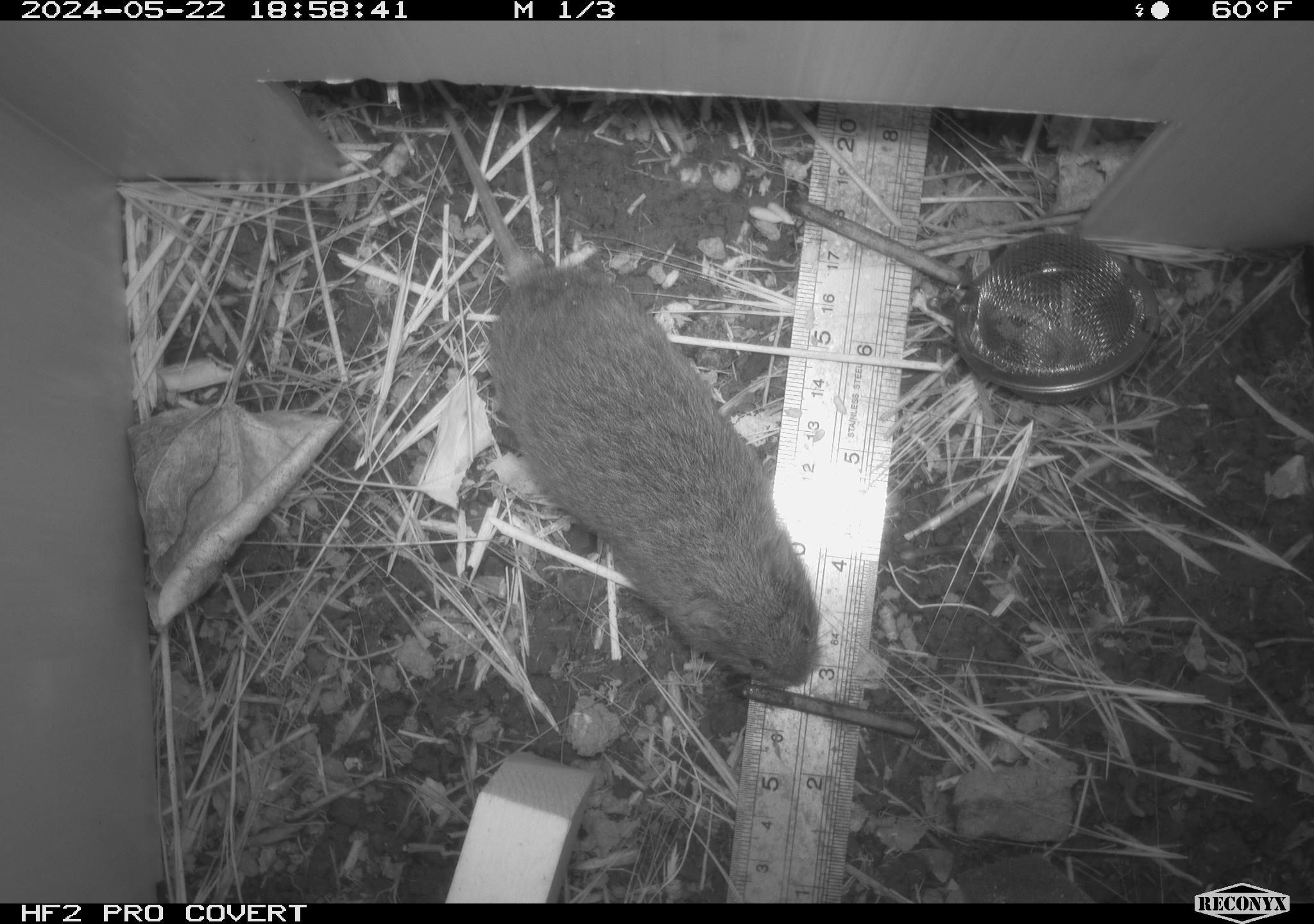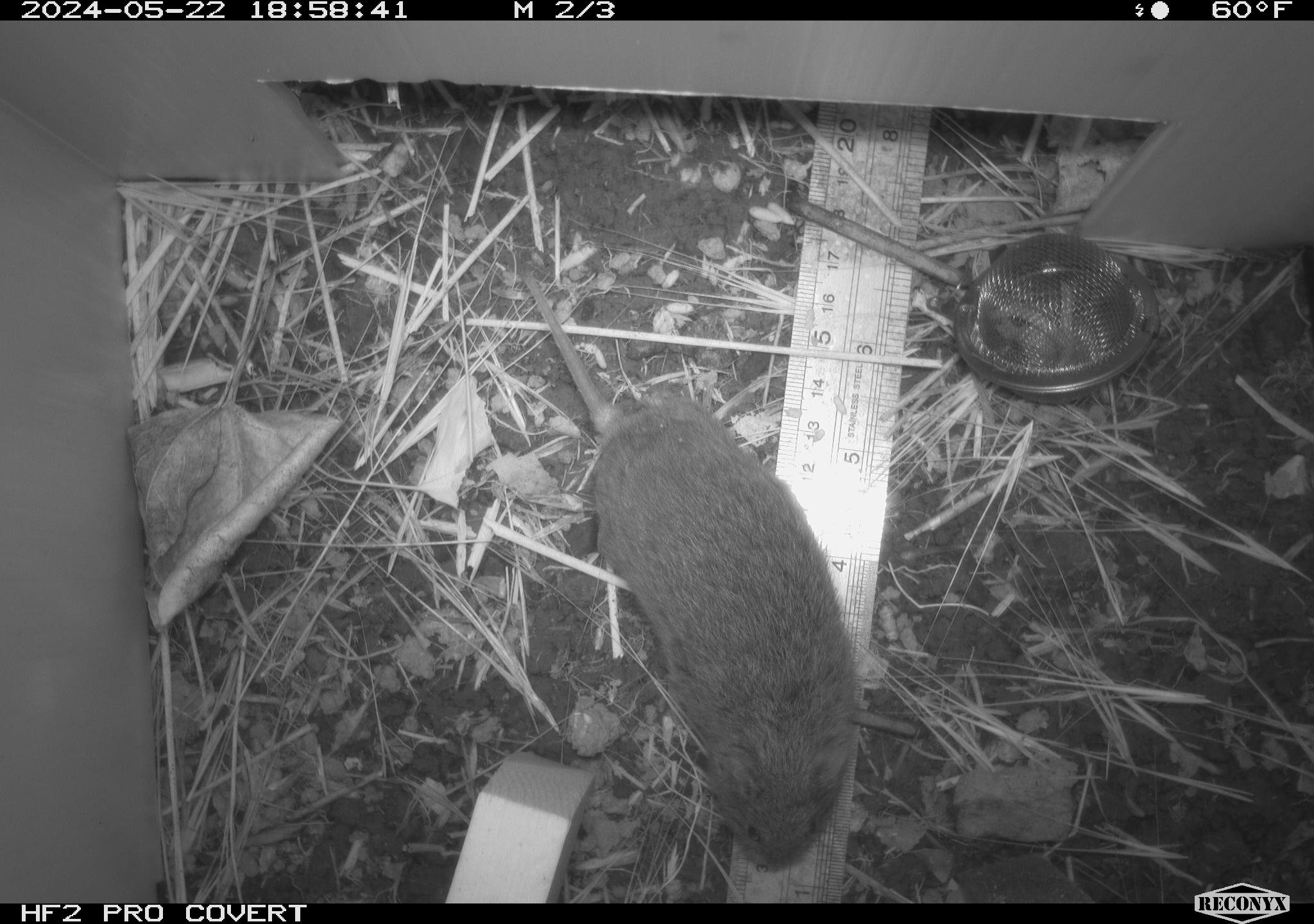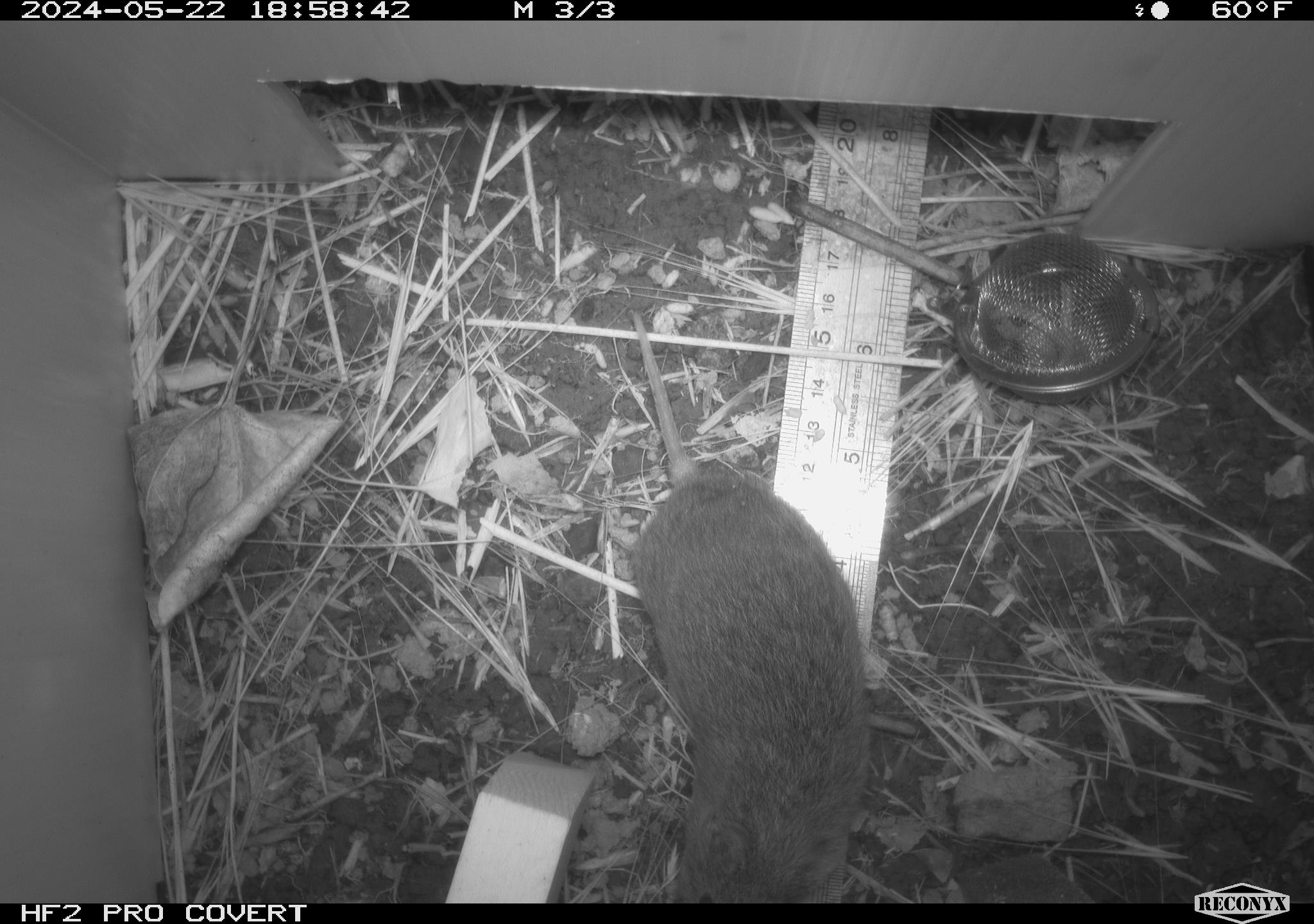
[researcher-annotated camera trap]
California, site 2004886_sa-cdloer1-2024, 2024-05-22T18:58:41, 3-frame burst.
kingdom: Animalia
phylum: Chordata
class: Mammalia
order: Rodentia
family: Cricetidae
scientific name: Arvicolinae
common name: voles, lemmings, and muskrats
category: arvicolinae subfamily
Arvicolinae subfamily (voles, lemmings, and muskrats) (Arvicolinae).